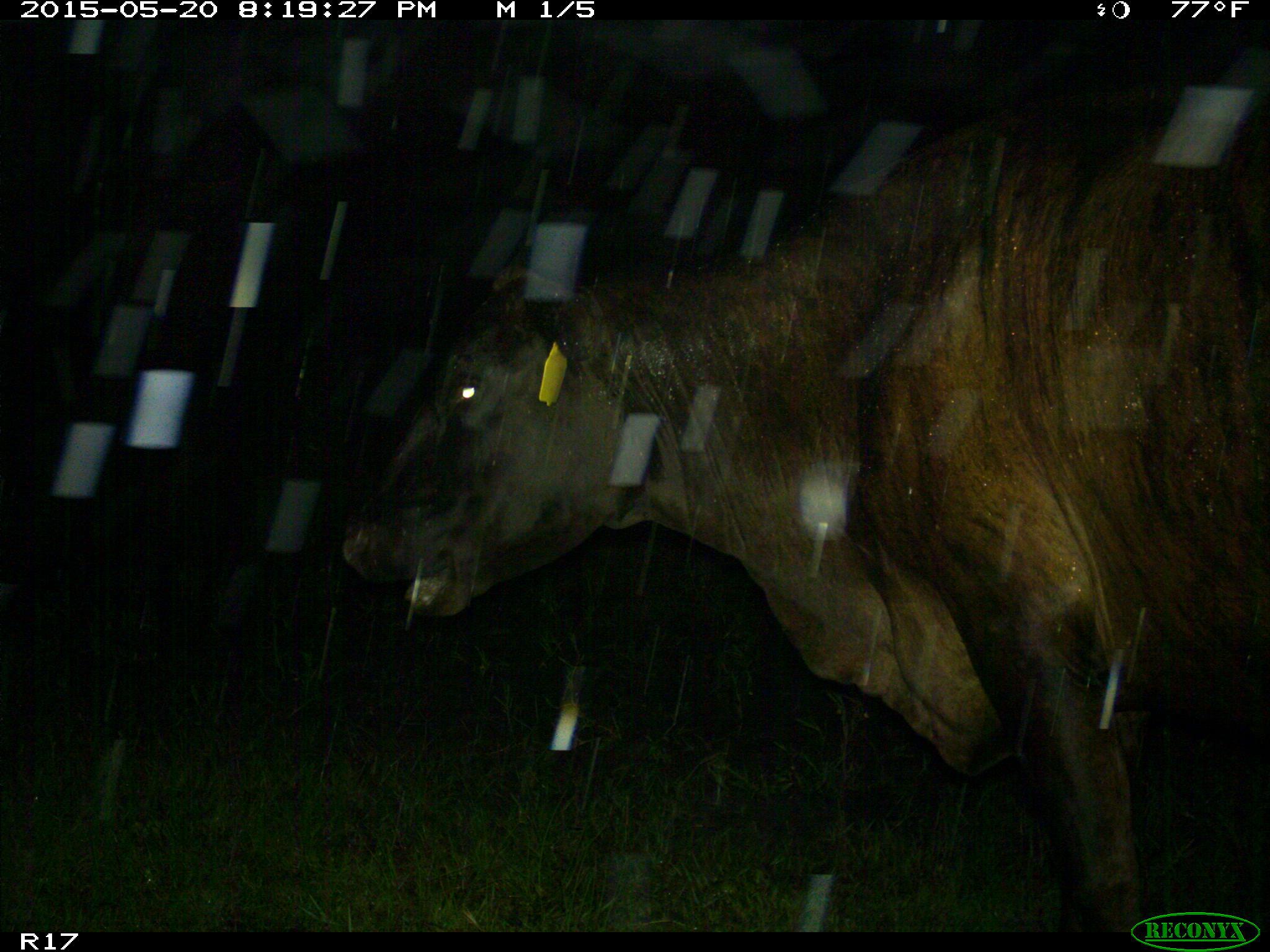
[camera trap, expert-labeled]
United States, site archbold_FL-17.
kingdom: Animalia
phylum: Chordata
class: Mammalia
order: Artiodactyla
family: Bovidae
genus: Bos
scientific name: Bos taurus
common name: domestic cow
Bos taurus (domestic cow).